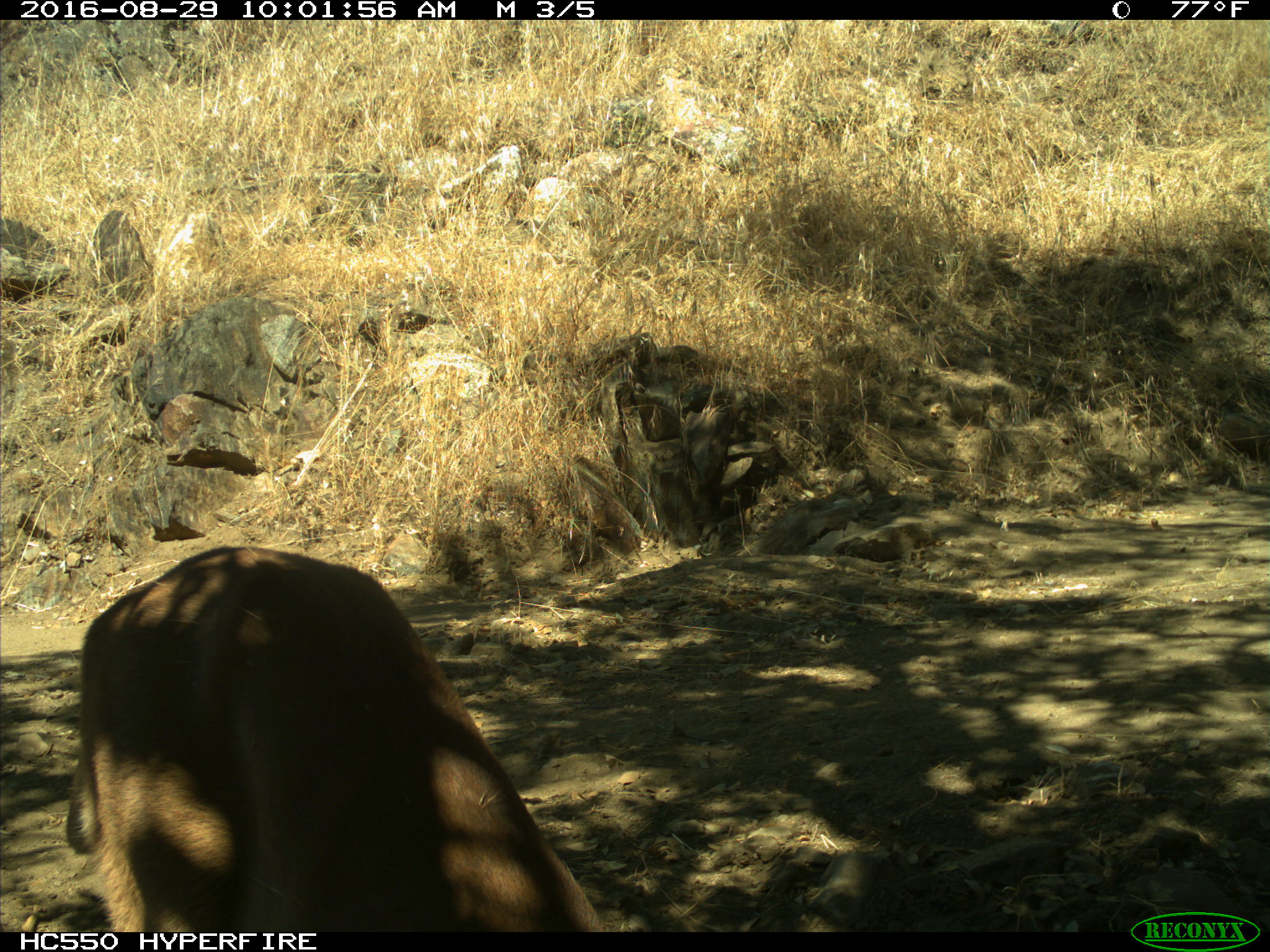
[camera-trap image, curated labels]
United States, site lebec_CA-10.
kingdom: Animalia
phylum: Chordata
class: Mammalia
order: Carnivora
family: Felidae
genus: Puma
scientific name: Puma concolor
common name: mountain lion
Puma concolor (mountain lion).